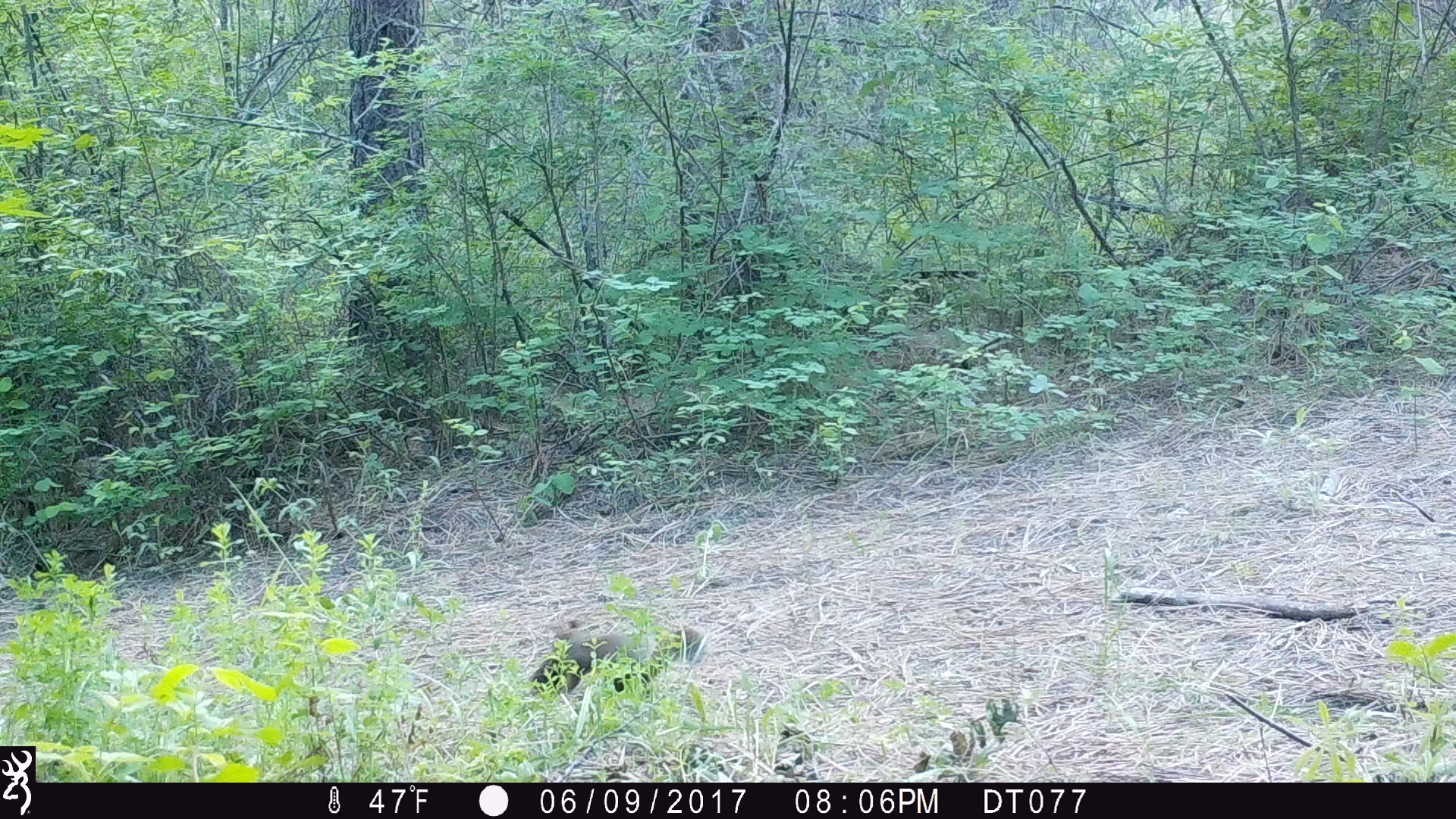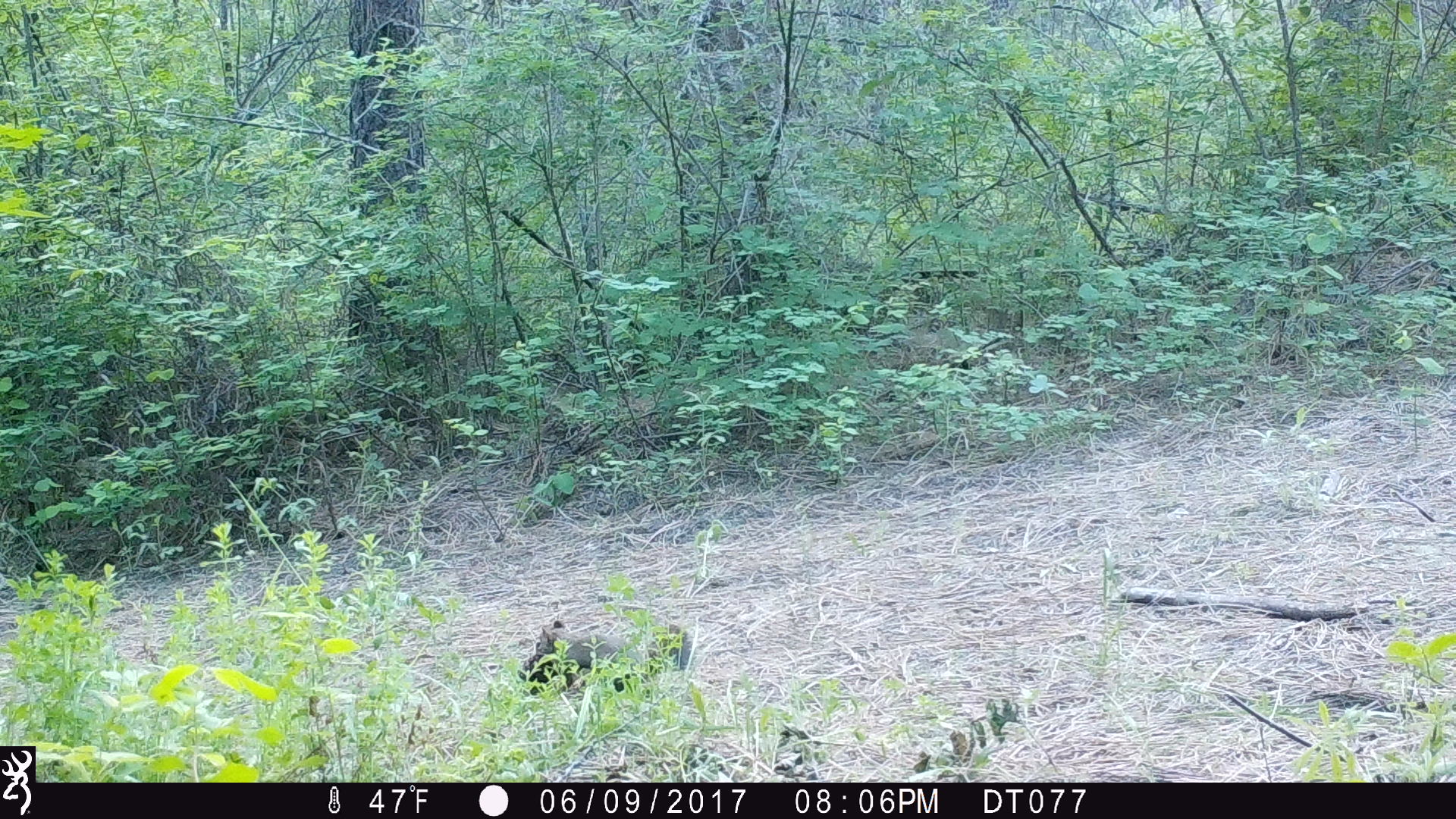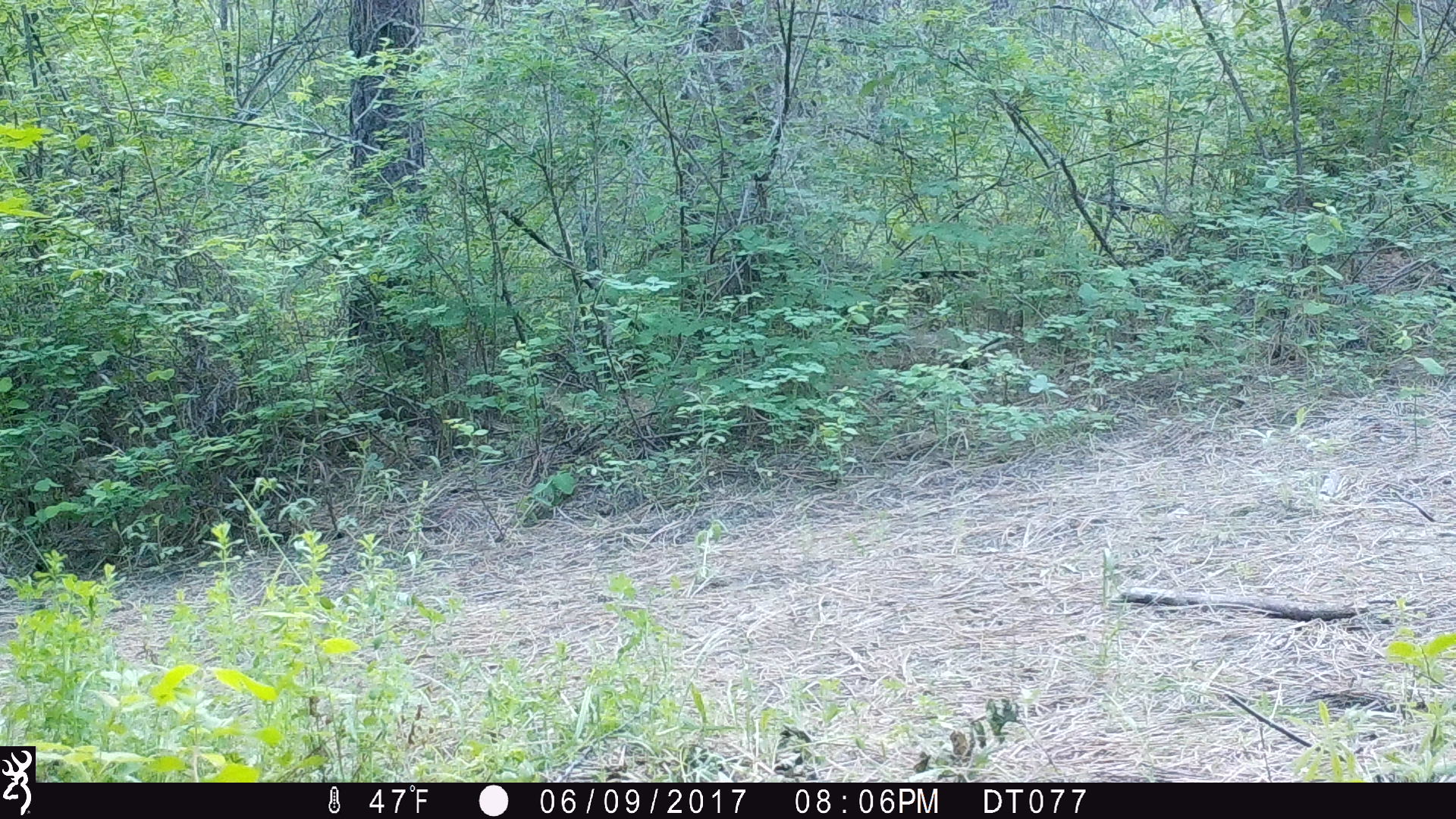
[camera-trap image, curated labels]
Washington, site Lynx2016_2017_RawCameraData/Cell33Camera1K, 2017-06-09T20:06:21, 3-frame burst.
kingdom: Animalia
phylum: Chordata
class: Mammalia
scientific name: Mammalia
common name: small mammal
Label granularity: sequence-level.